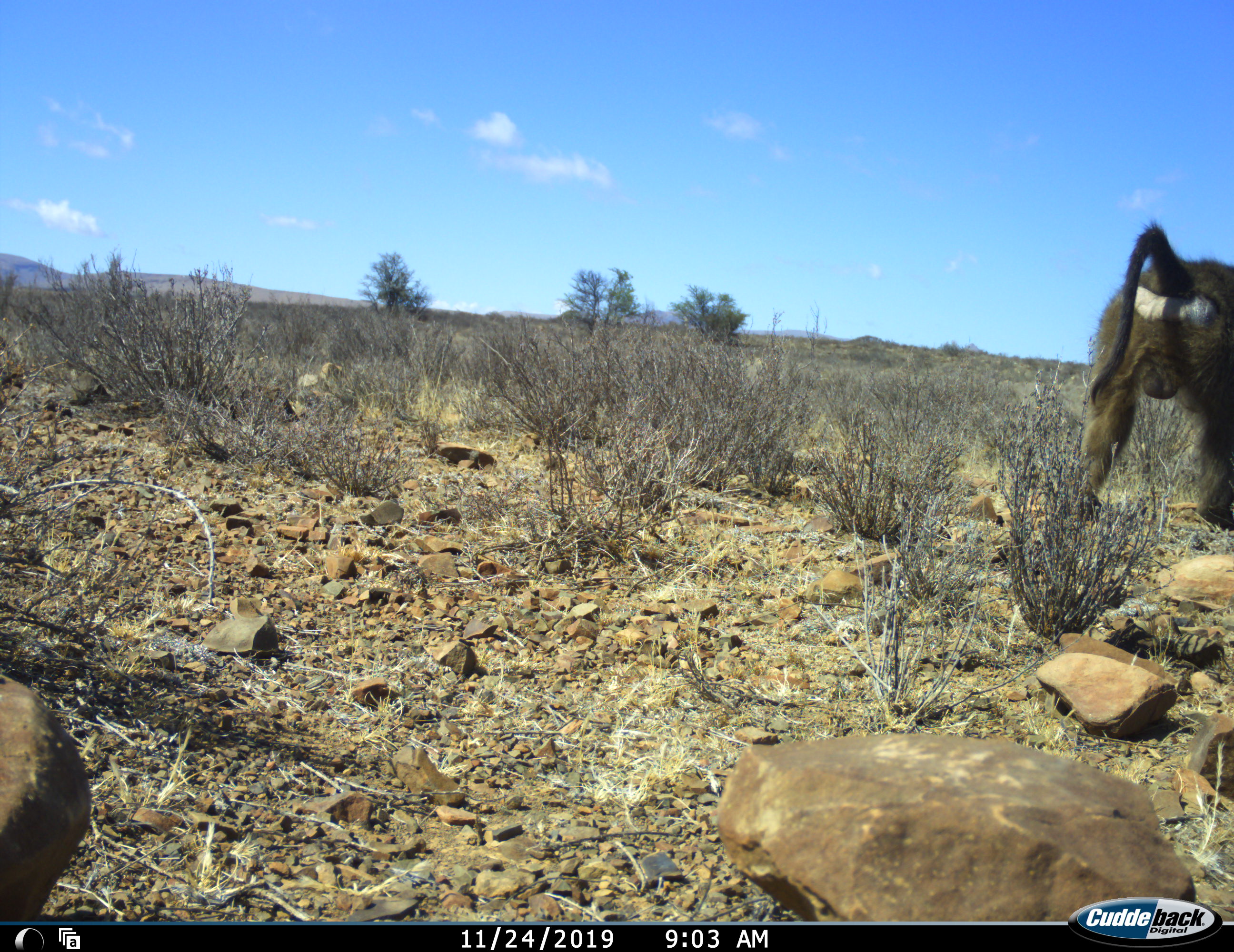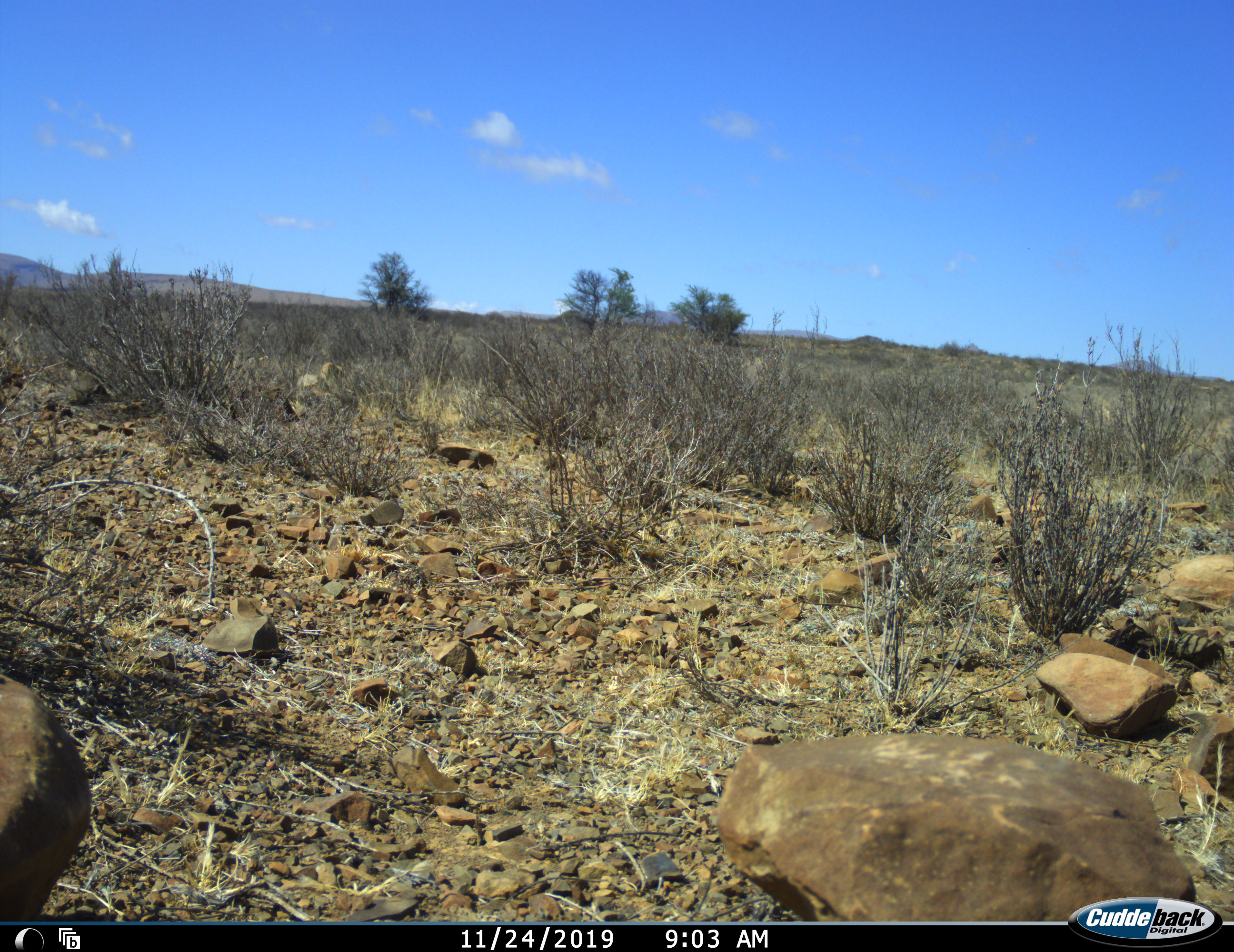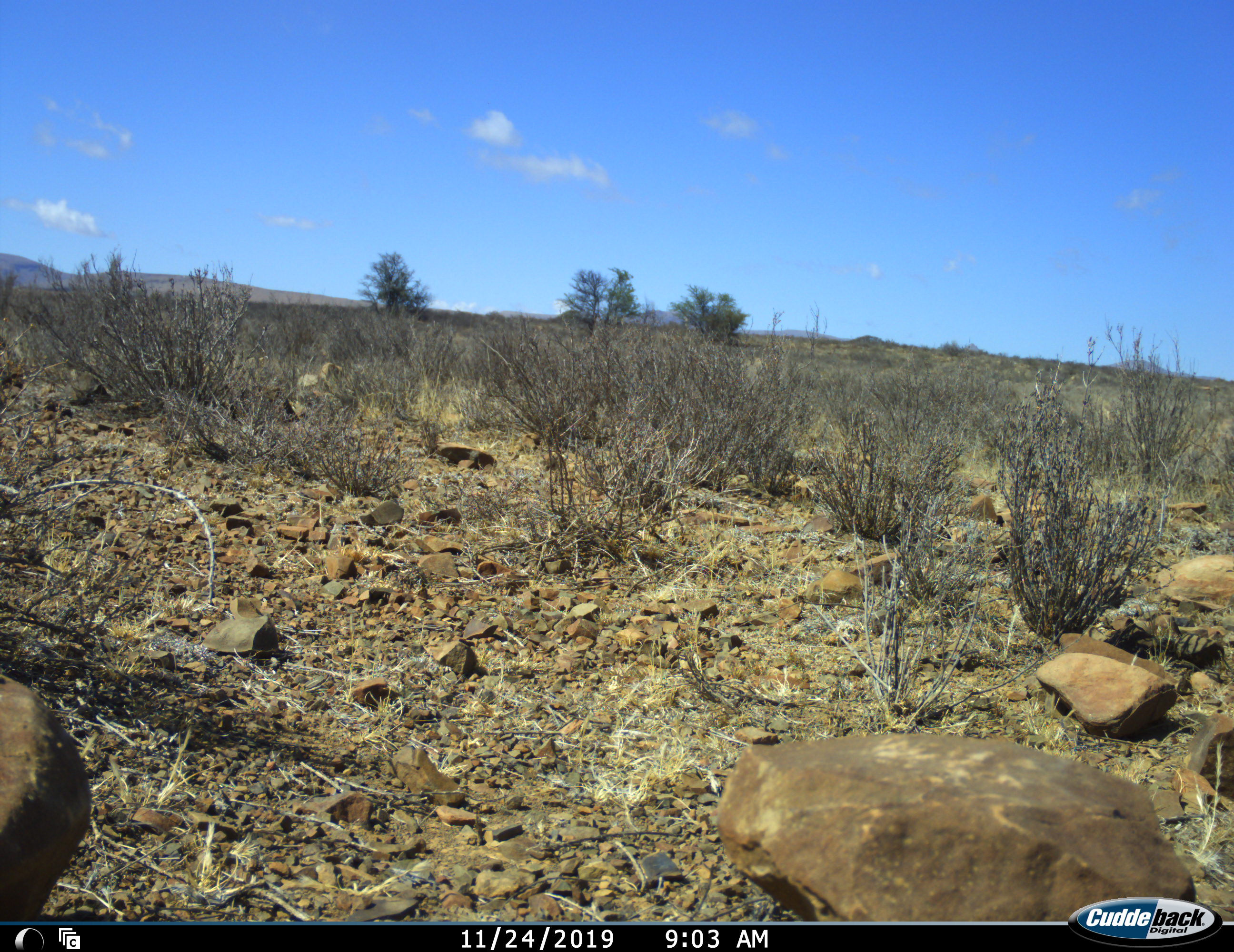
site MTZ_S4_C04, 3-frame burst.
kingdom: Animalia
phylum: Chordata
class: Mammalia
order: Primates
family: Cercopithecidae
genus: Papio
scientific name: Papio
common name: baboon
Baboon (Papio), count 1. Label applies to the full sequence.